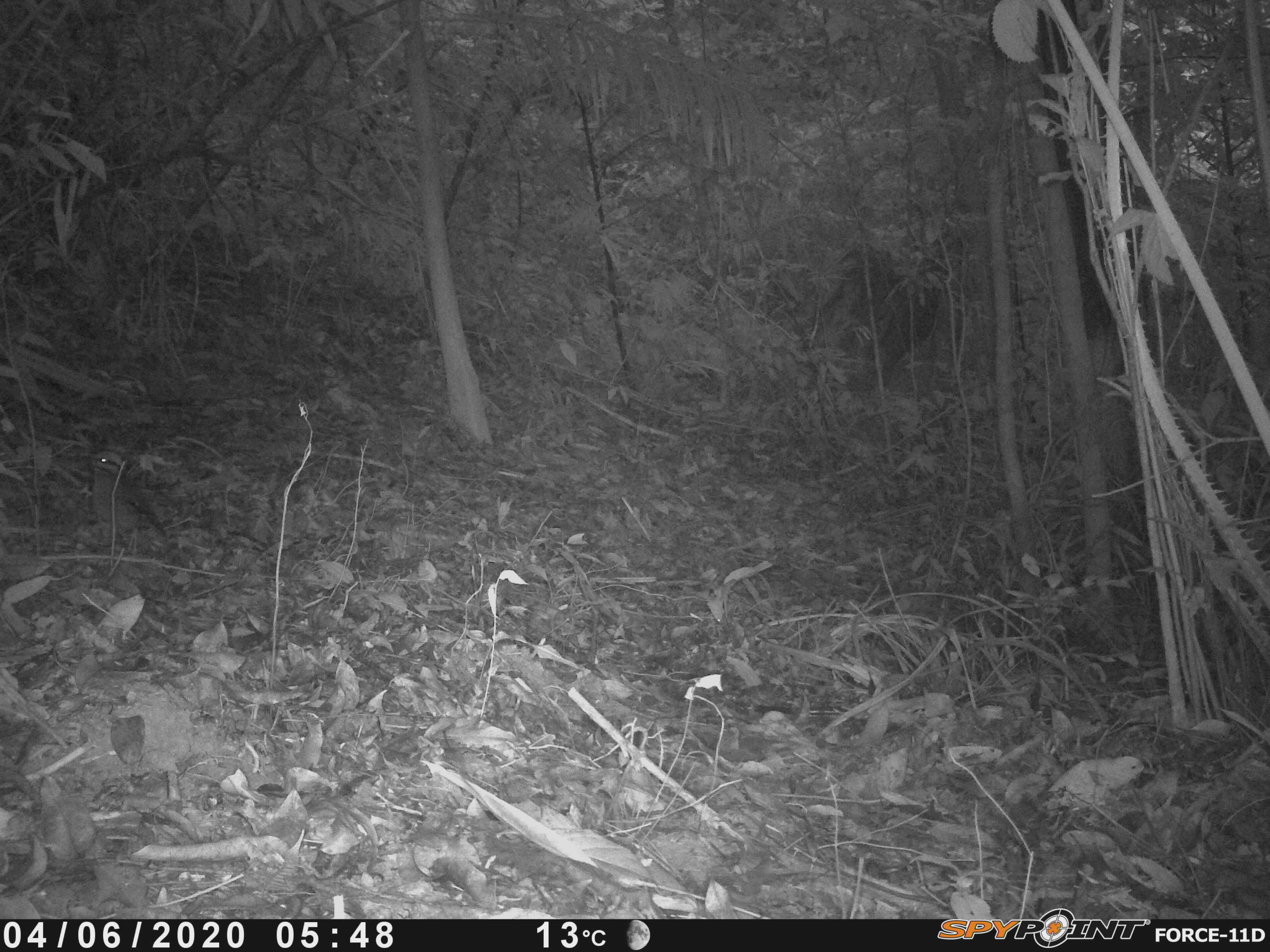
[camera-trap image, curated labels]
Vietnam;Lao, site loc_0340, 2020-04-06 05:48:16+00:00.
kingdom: Animalia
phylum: Chordata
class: Aves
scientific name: Aves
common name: bird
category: unidentified bird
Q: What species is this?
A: Unidentified bird (bird) (Aves).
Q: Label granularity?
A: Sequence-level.